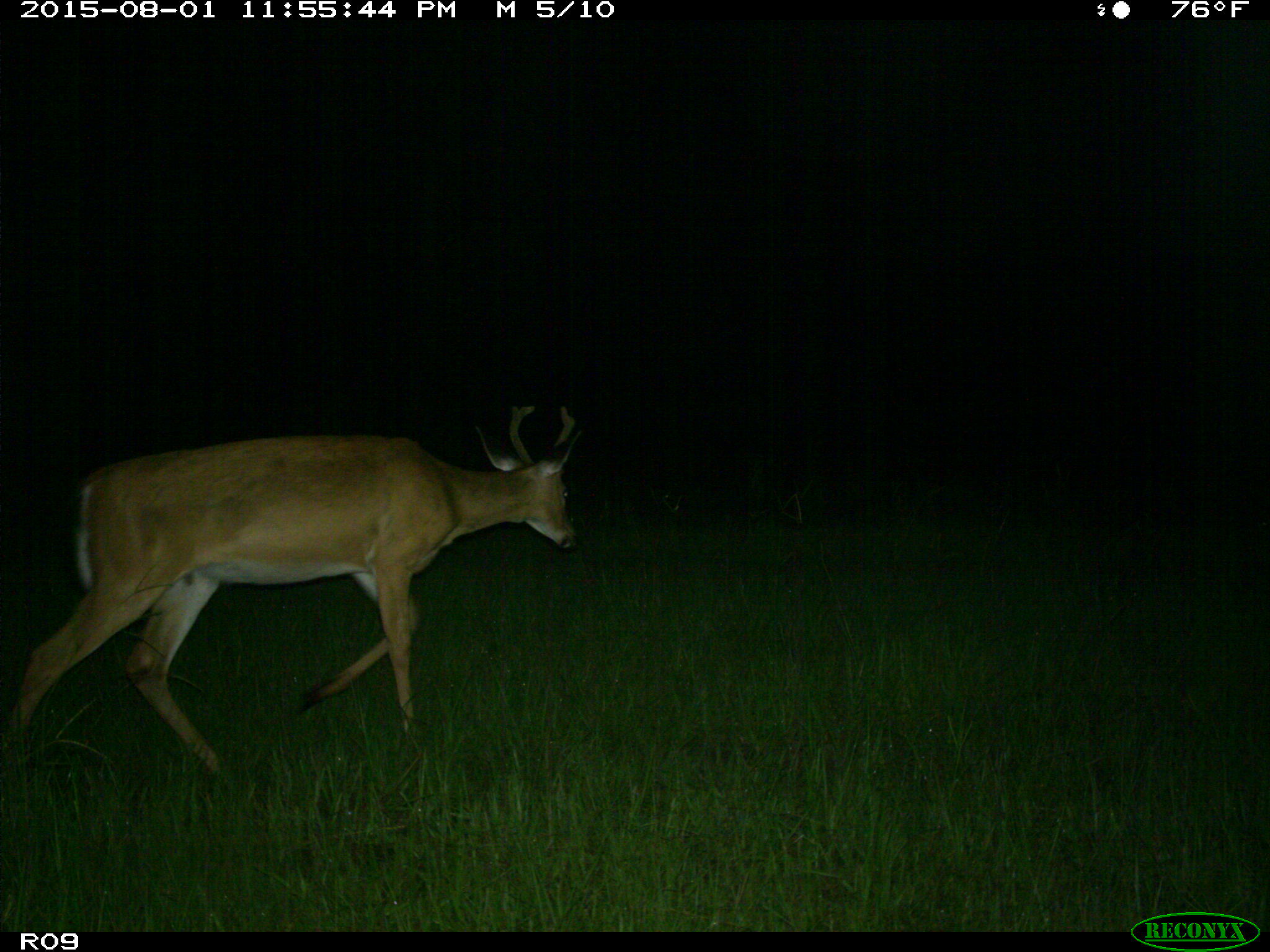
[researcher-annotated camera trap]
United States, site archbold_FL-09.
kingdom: Animalia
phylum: Chordata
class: Mammalia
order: Artiodactyla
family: Cervidae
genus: Odocoileus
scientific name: Odocoileus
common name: deer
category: unidentified deer